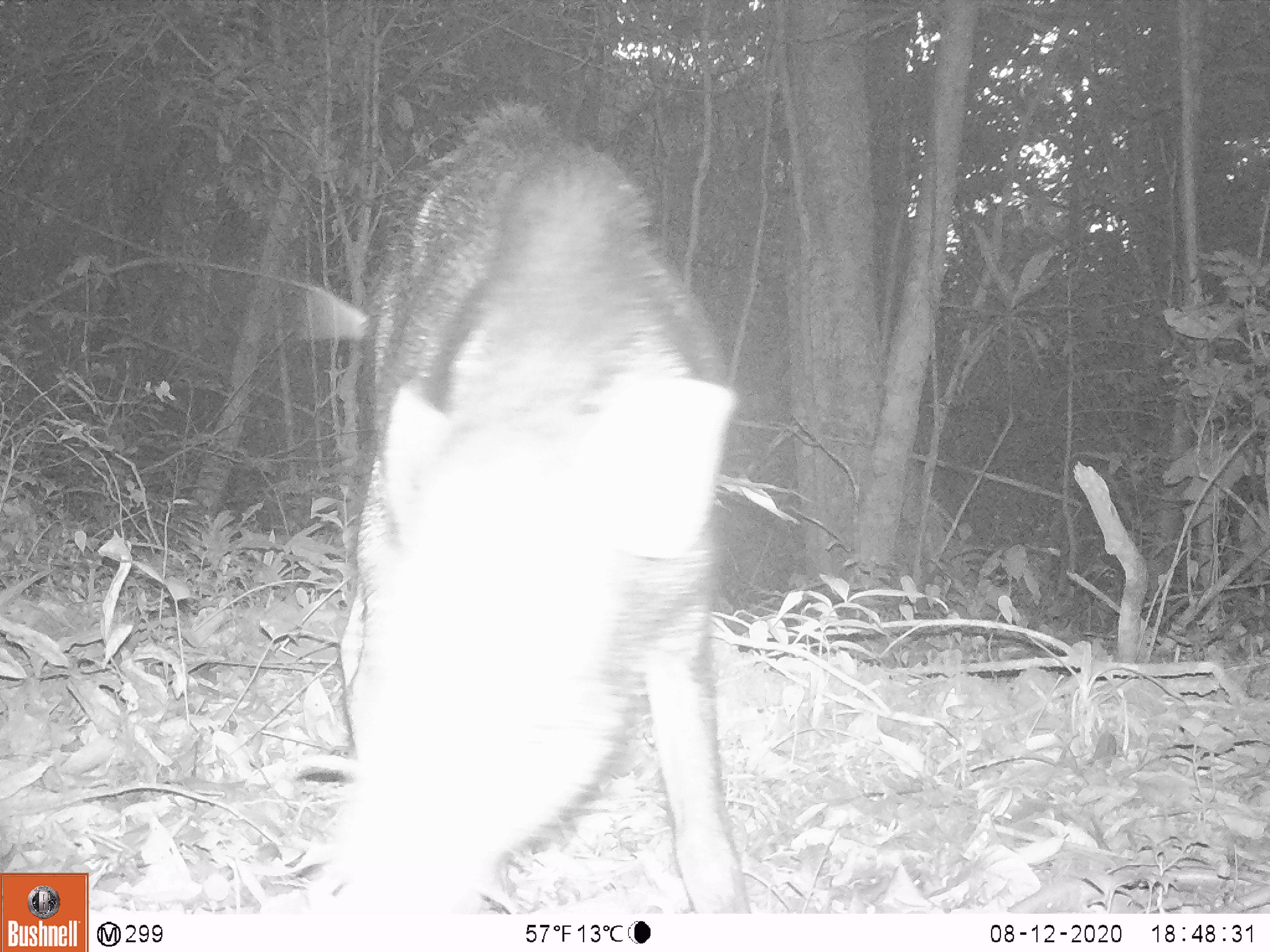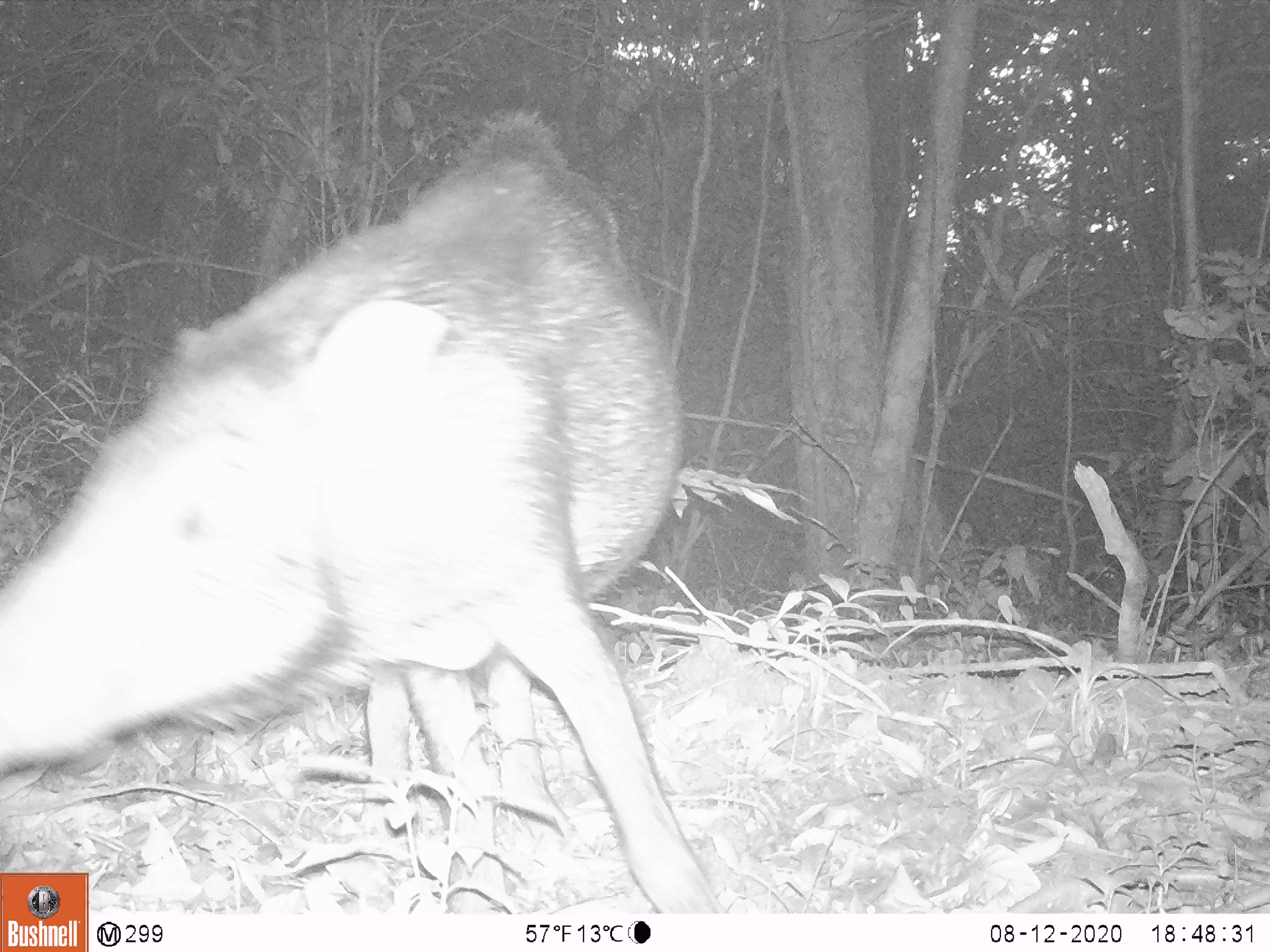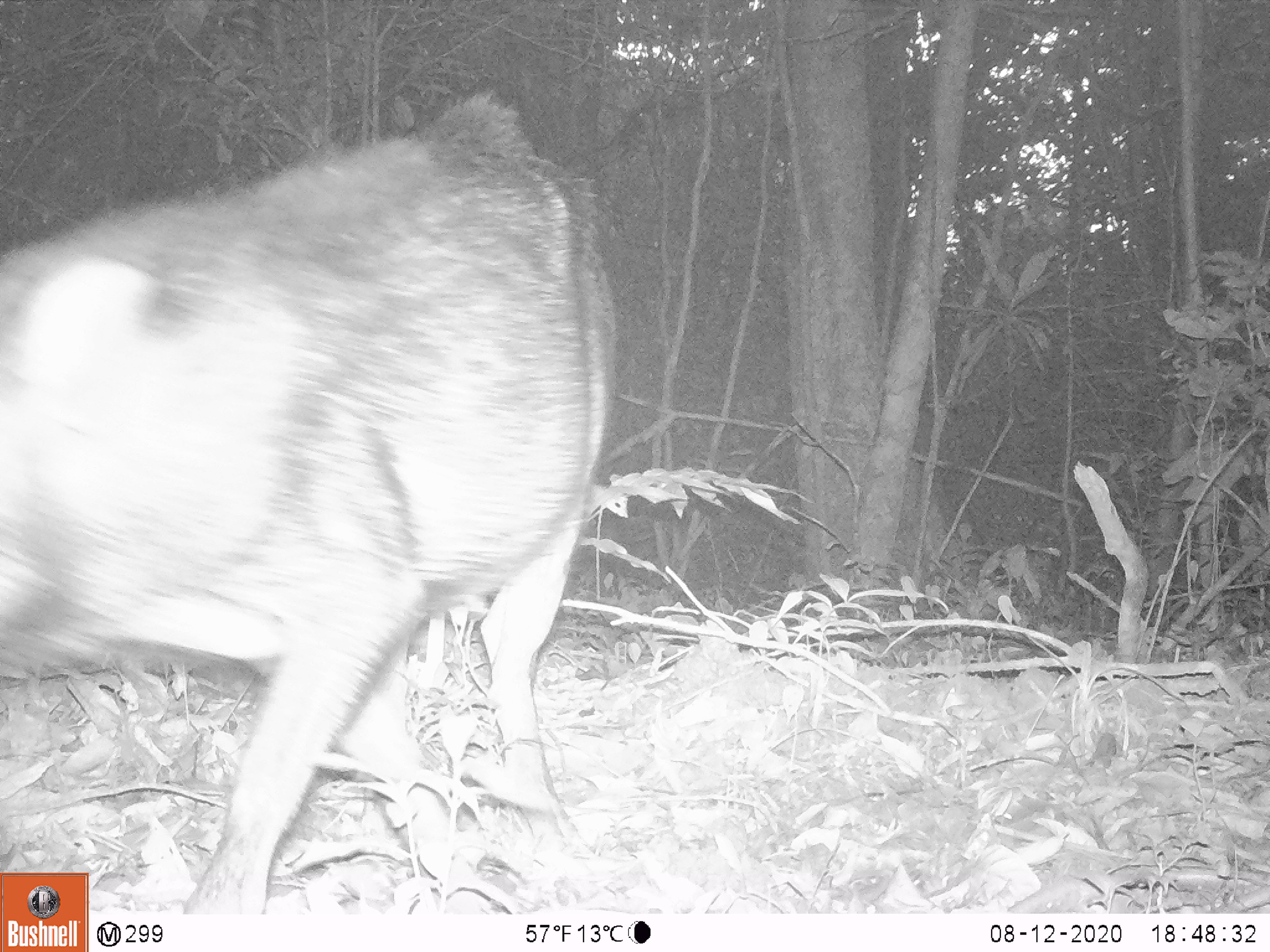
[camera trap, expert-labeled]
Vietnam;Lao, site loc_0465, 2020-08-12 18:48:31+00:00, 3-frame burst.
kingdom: Animalia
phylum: Chordata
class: Mammalia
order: Artiodactyla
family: Suidae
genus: Sus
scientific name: Sus scrofa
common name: eurasian wild pig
Eurasian wild pig (Sus scrofa). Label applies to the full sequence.